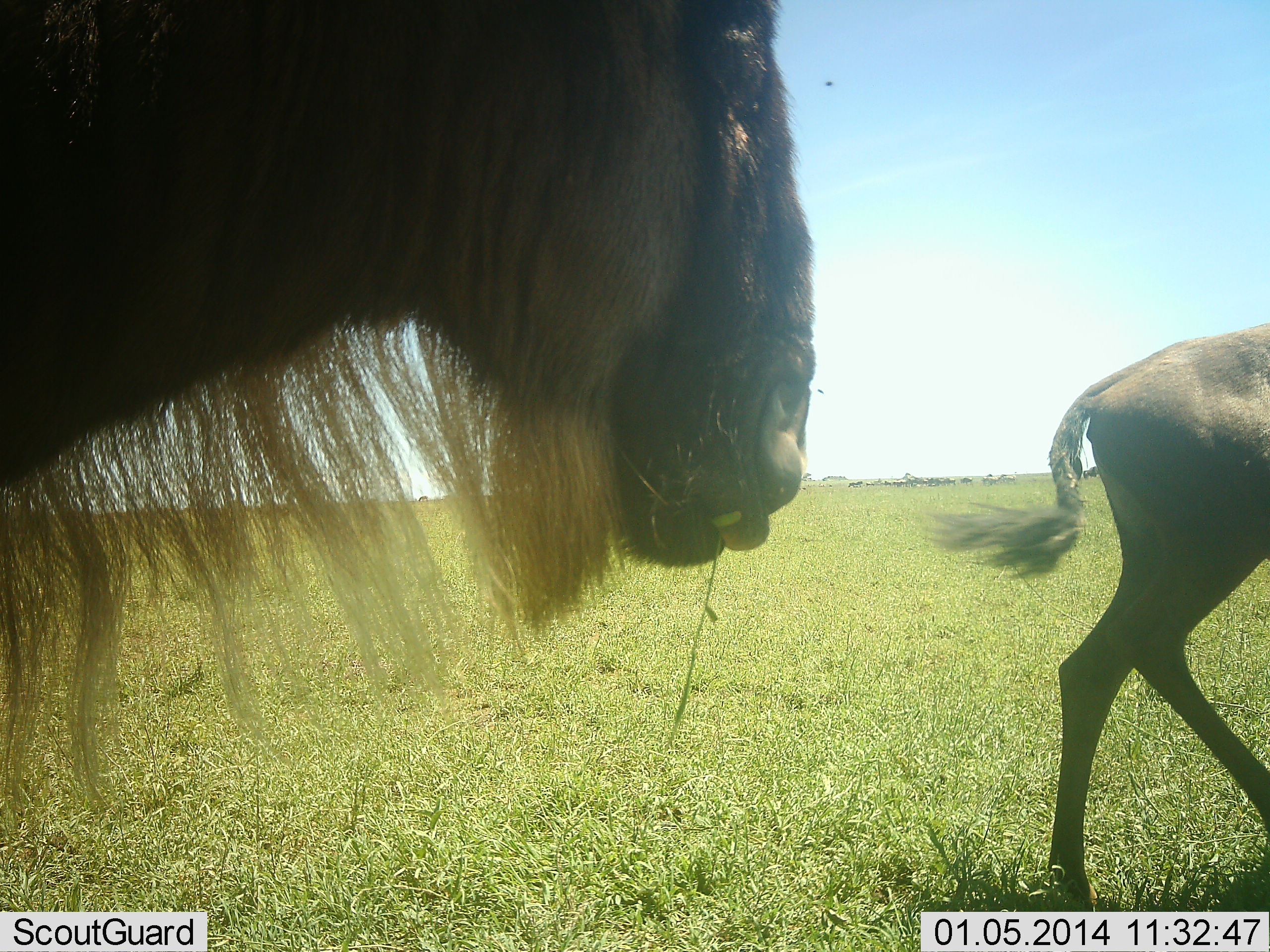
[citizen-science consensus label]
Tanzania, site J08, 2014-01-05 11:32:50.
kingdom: Animalia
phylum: Chordata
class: Mammalia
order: Artiodactyla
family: Bovidae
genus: Connochaetes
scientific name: Connochaetes taurinus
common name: blue wildebeest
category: wildebeest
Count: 2.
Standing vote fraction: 36%.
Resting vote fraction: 0%.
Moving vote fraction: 91%.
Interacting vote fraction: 0%.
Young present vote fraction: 18%.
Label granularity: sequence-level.